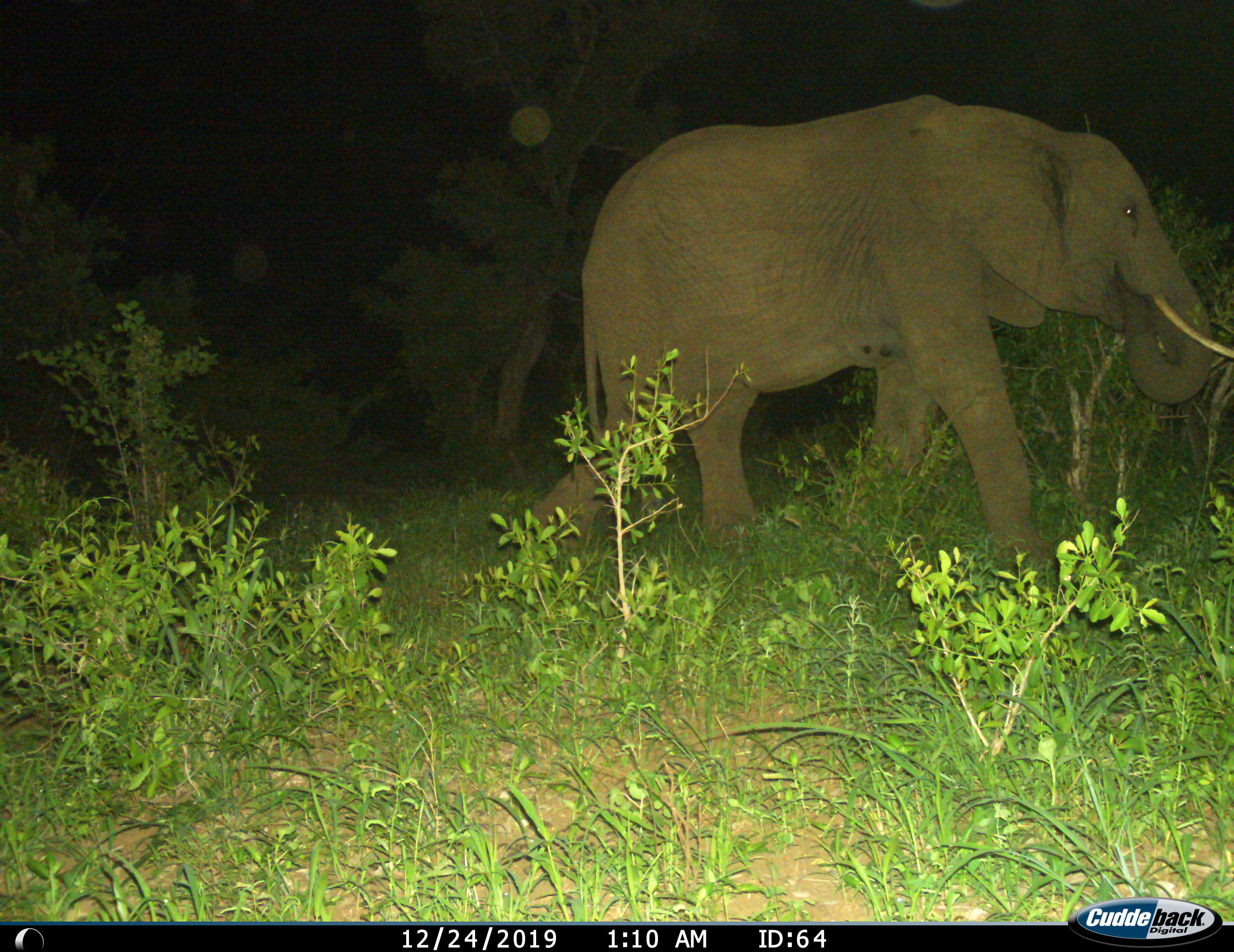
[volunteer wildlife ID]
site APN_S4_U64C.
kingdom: Animalia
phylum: Chordata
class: Mammalia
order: Proboscidea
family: Elephantidae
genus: Loxodonta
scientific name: Loxodonta africana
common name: african bush elephant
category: elephant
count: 1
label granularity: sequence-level